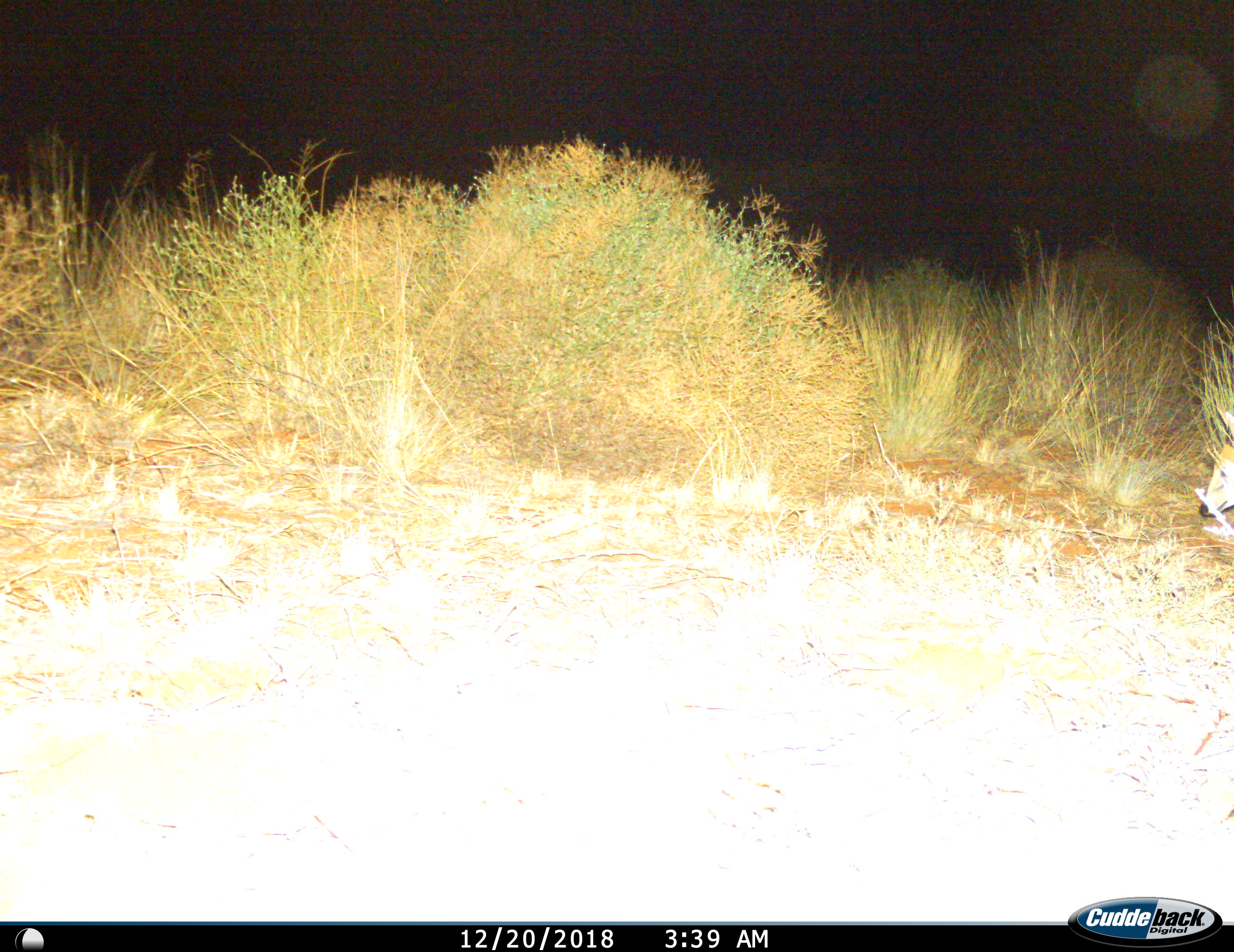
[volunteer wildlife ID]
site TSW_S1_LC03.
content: unidentified animal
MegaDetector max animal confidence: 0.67